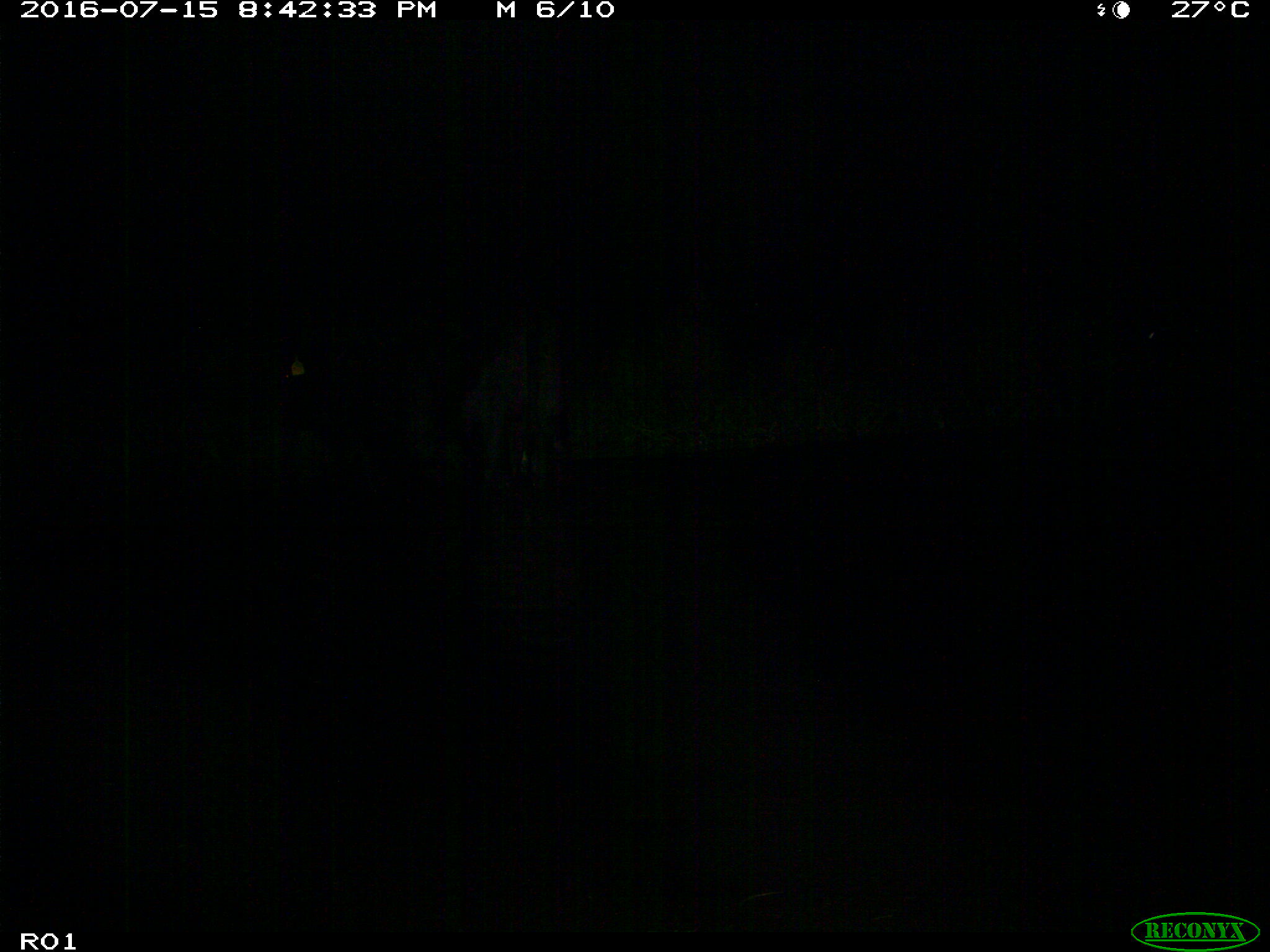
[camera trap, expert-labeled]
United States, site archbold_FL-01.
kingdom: Animalia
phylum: Chordata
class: Mammalia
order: Artiodactyla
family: Bovidae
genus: Bos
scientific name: Bos taurus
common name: domestic cow